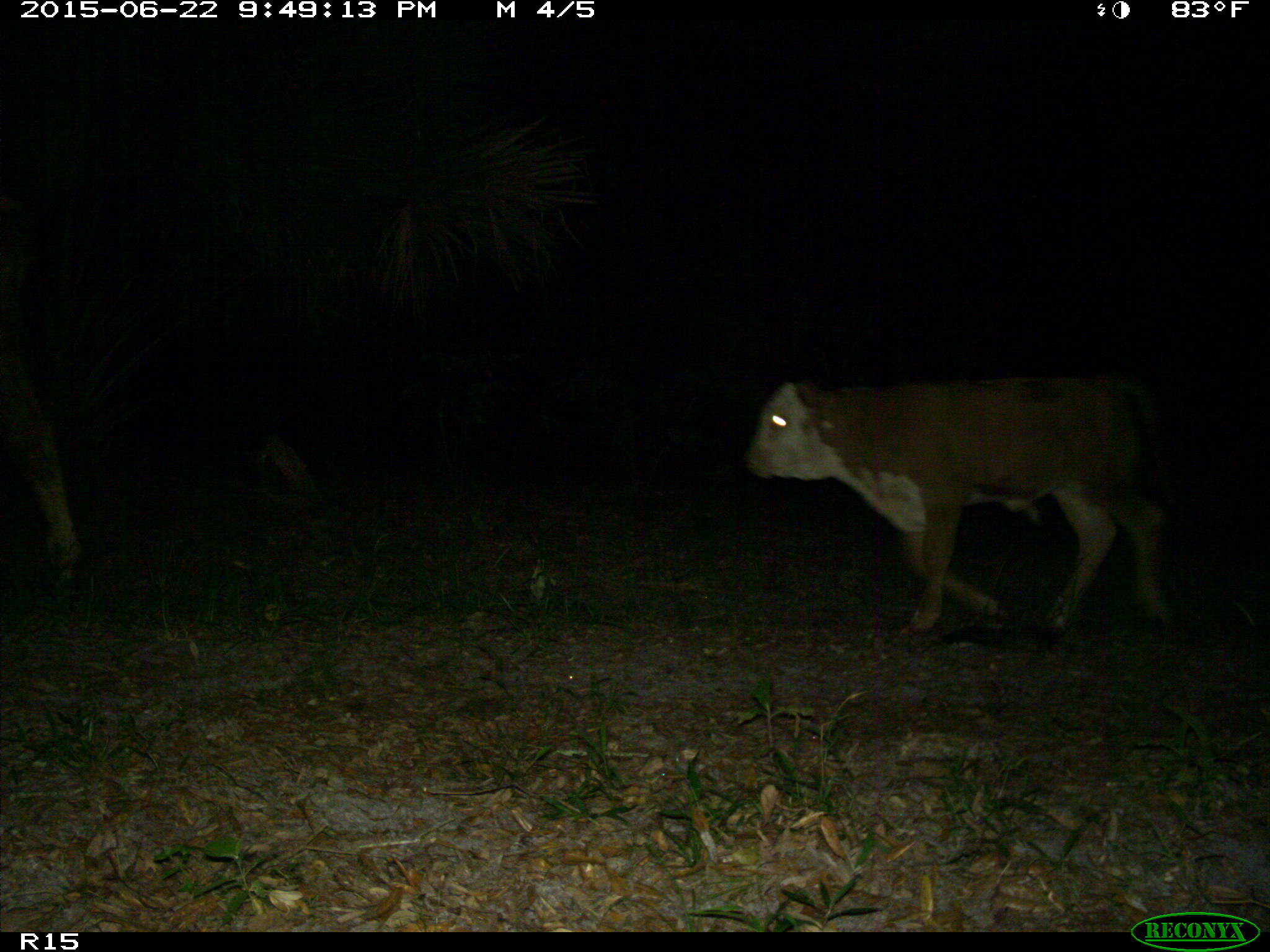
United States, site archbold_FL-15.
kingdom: Animalia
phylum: Chordata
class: Mammalia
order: Artiodactyla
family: Bovidae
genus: Bos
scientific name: Bos taurus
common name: domestic cow